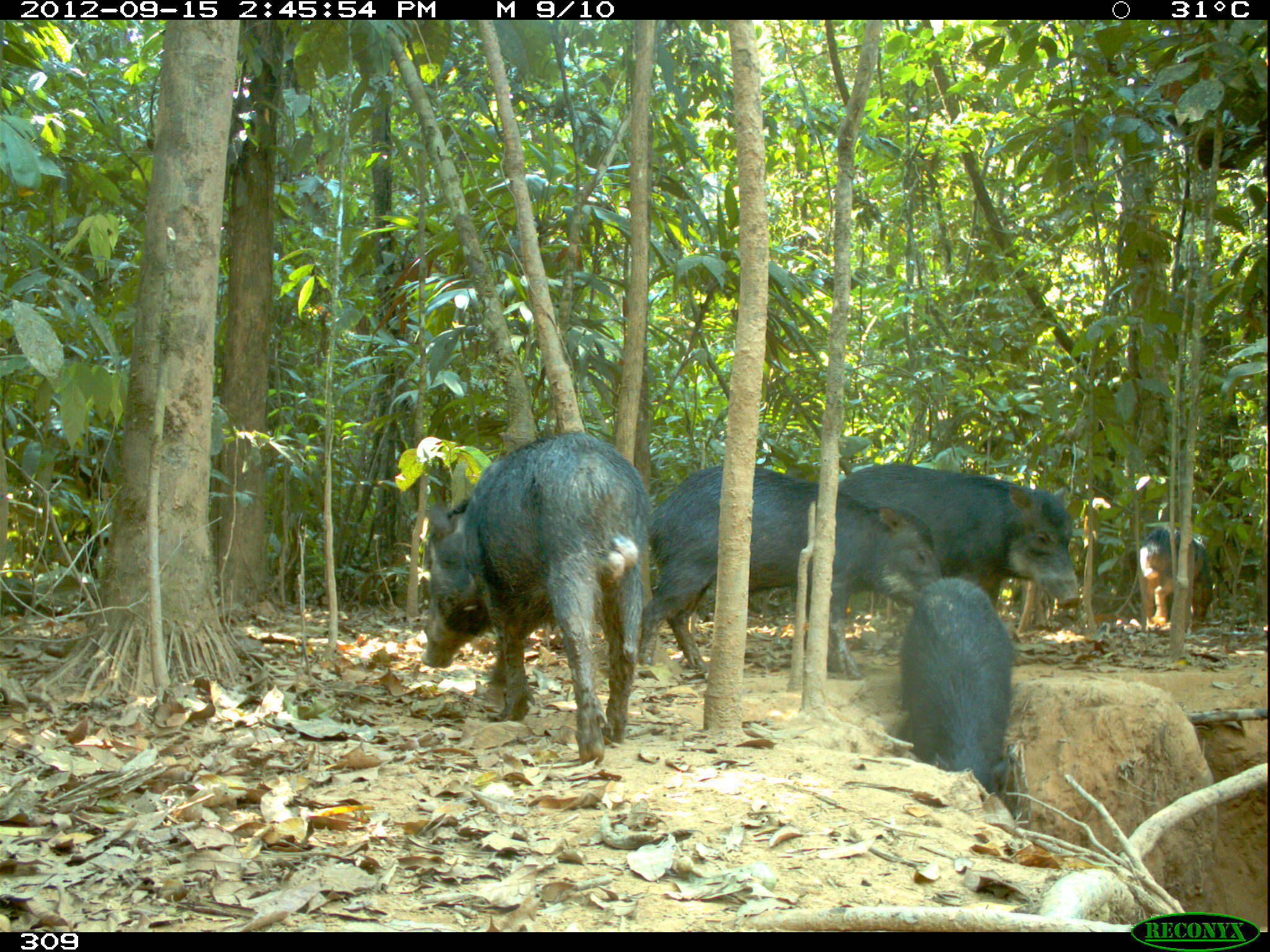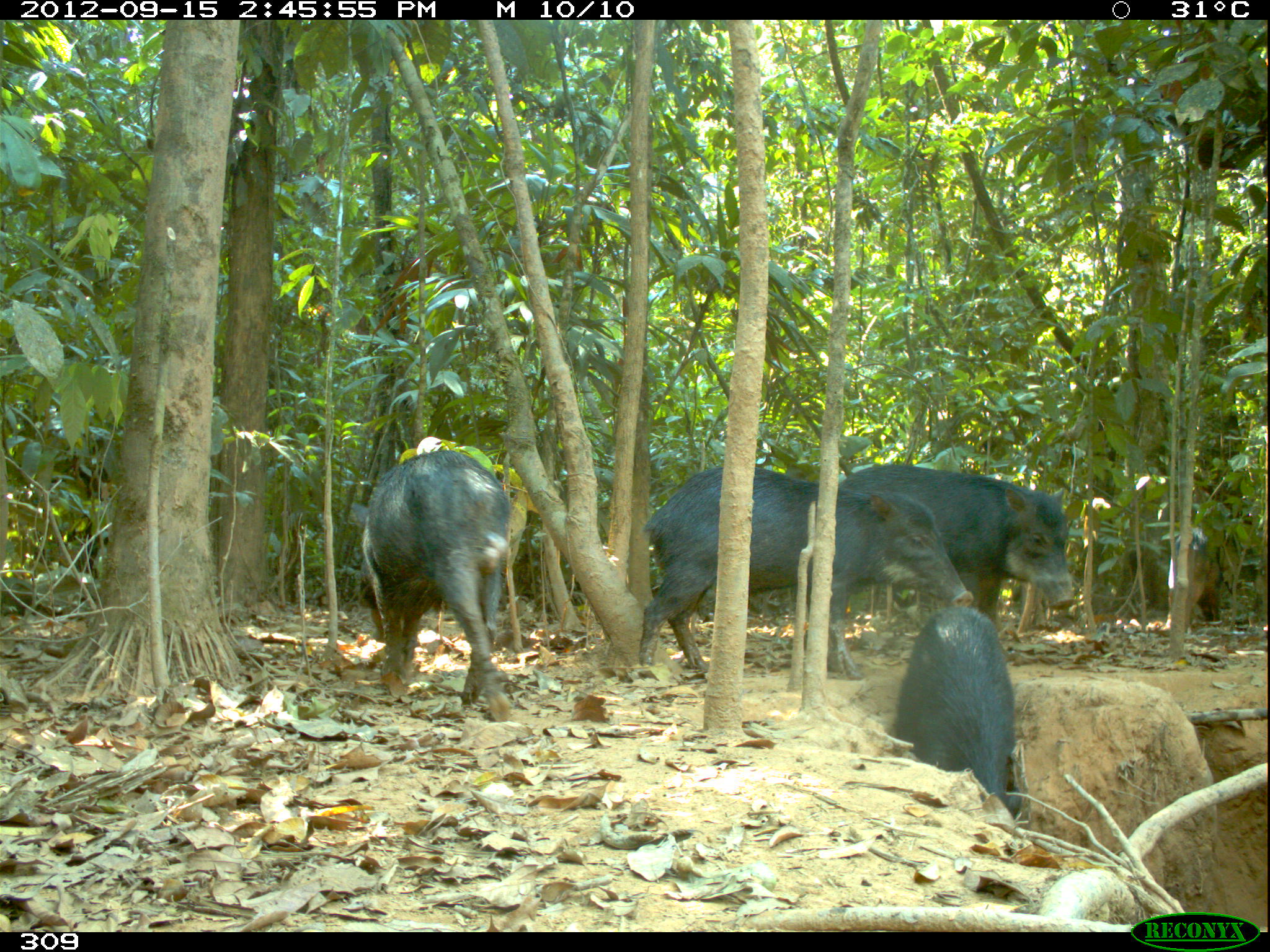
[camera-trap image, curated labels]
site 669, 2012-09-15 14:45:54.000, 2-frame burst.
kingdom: Animalia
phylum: Chordata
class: Mammalia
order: Artiodactyla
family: Tayassuidae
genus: Tayassu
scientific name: Tayassu pecari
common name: white-lipped peccary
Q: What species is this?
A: Tayassu pecari (white-lipped peccary).